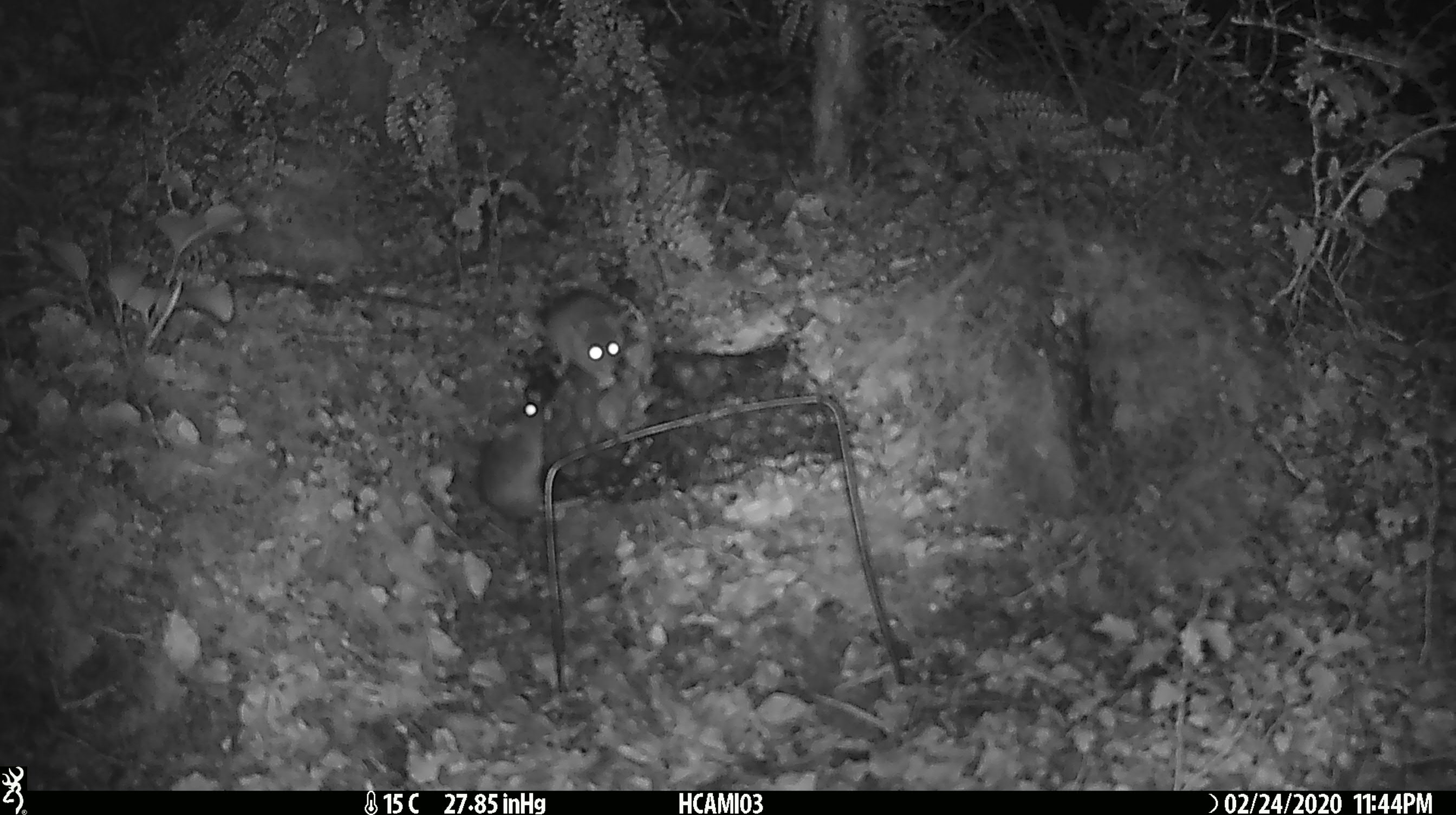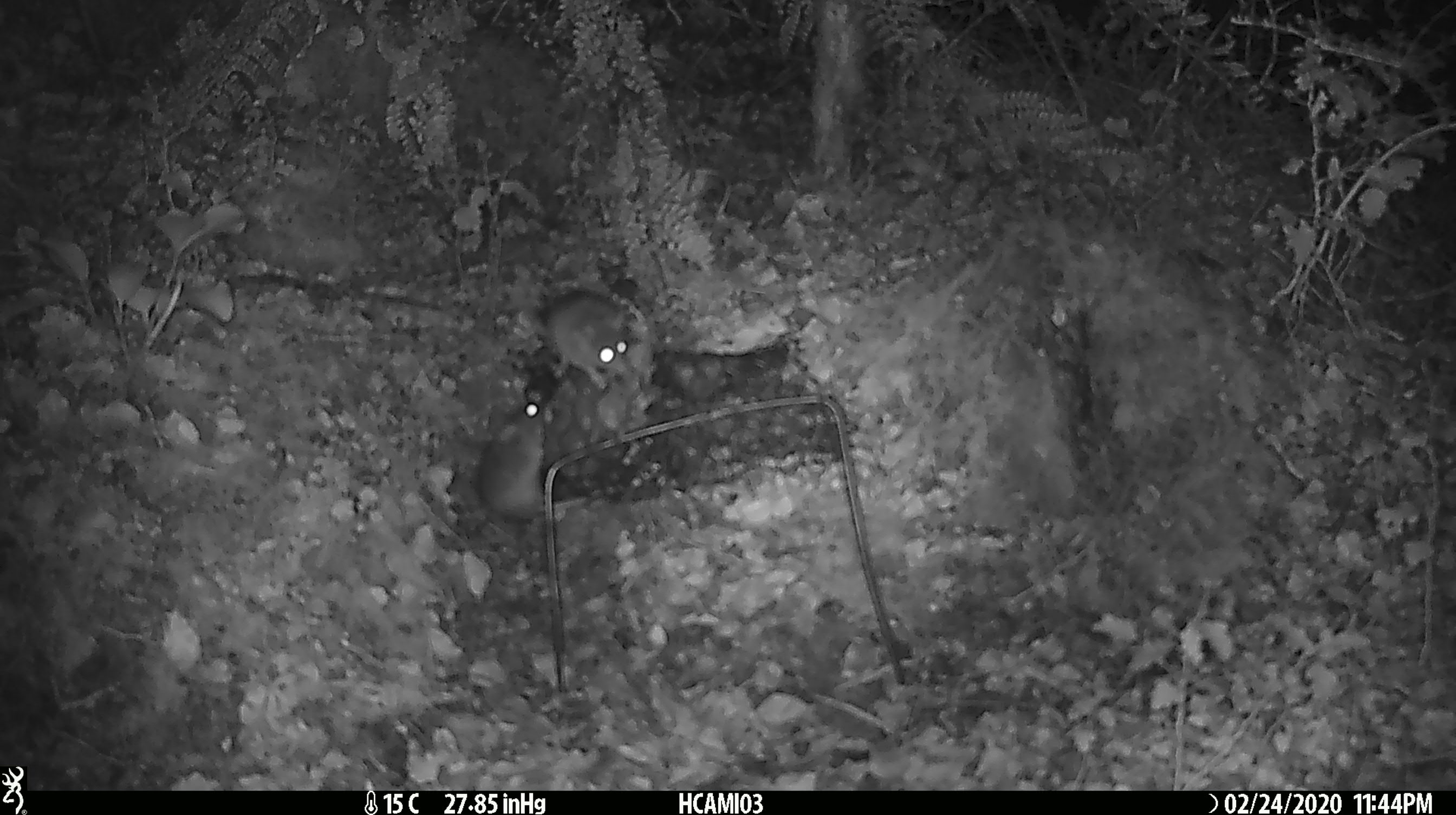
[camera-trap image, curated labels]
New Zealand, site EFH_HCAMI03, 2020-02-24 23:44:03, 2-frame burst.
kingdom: Animalia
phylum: Chordata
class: Mammalia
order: Rodentia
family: Muridae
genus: Mus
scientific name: Mus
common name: mouse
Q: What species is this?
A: Mouse (Mus).